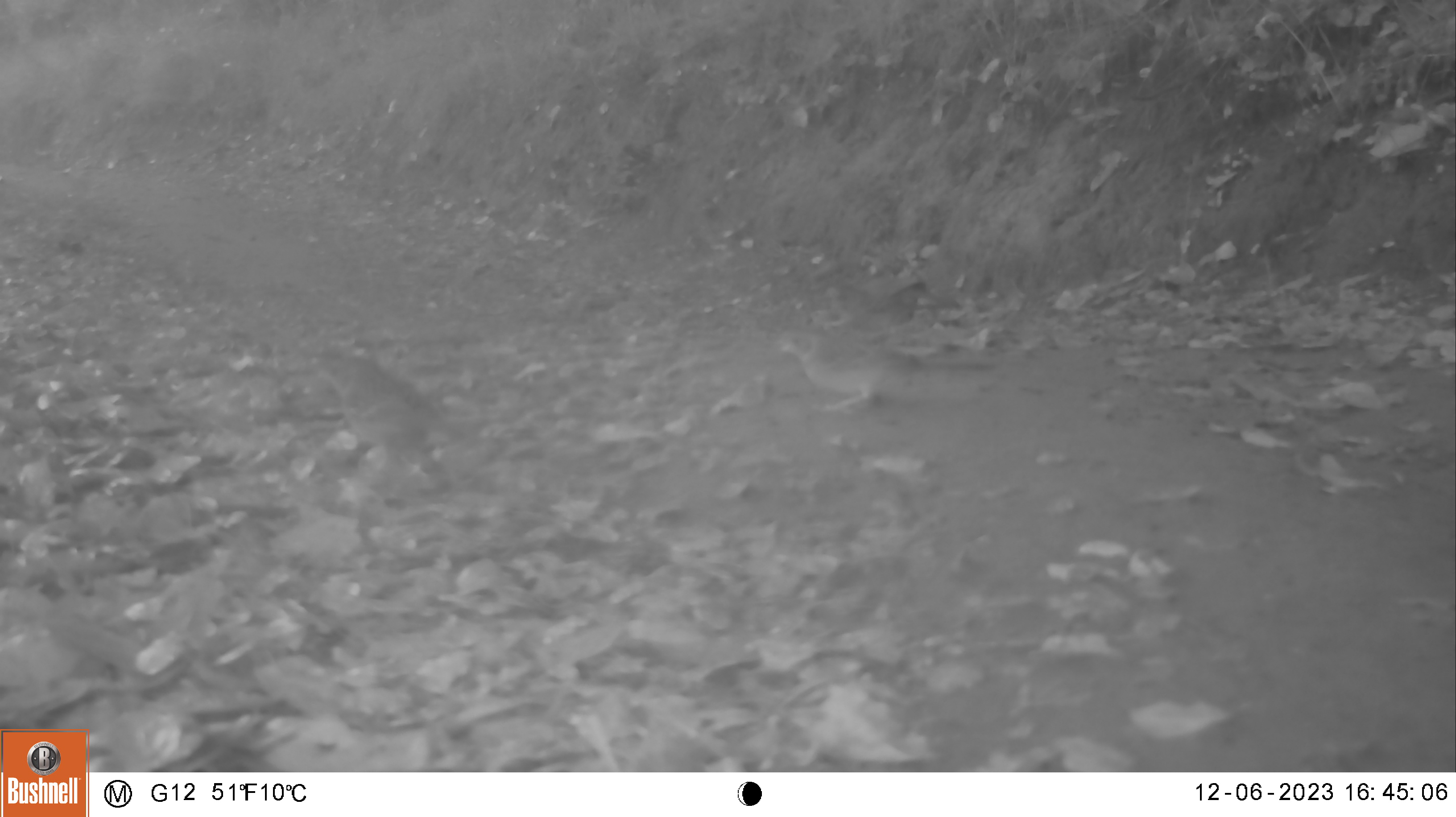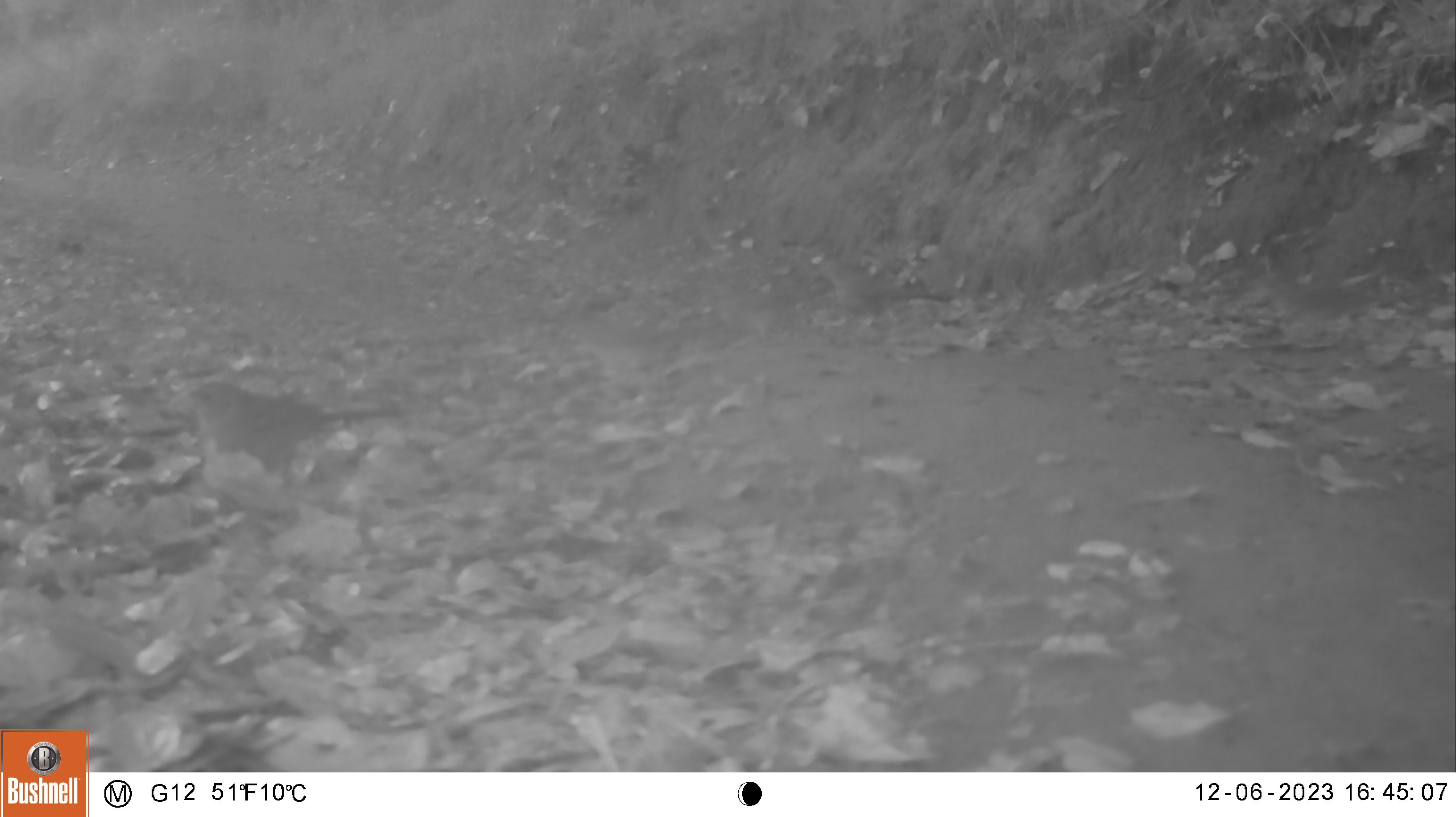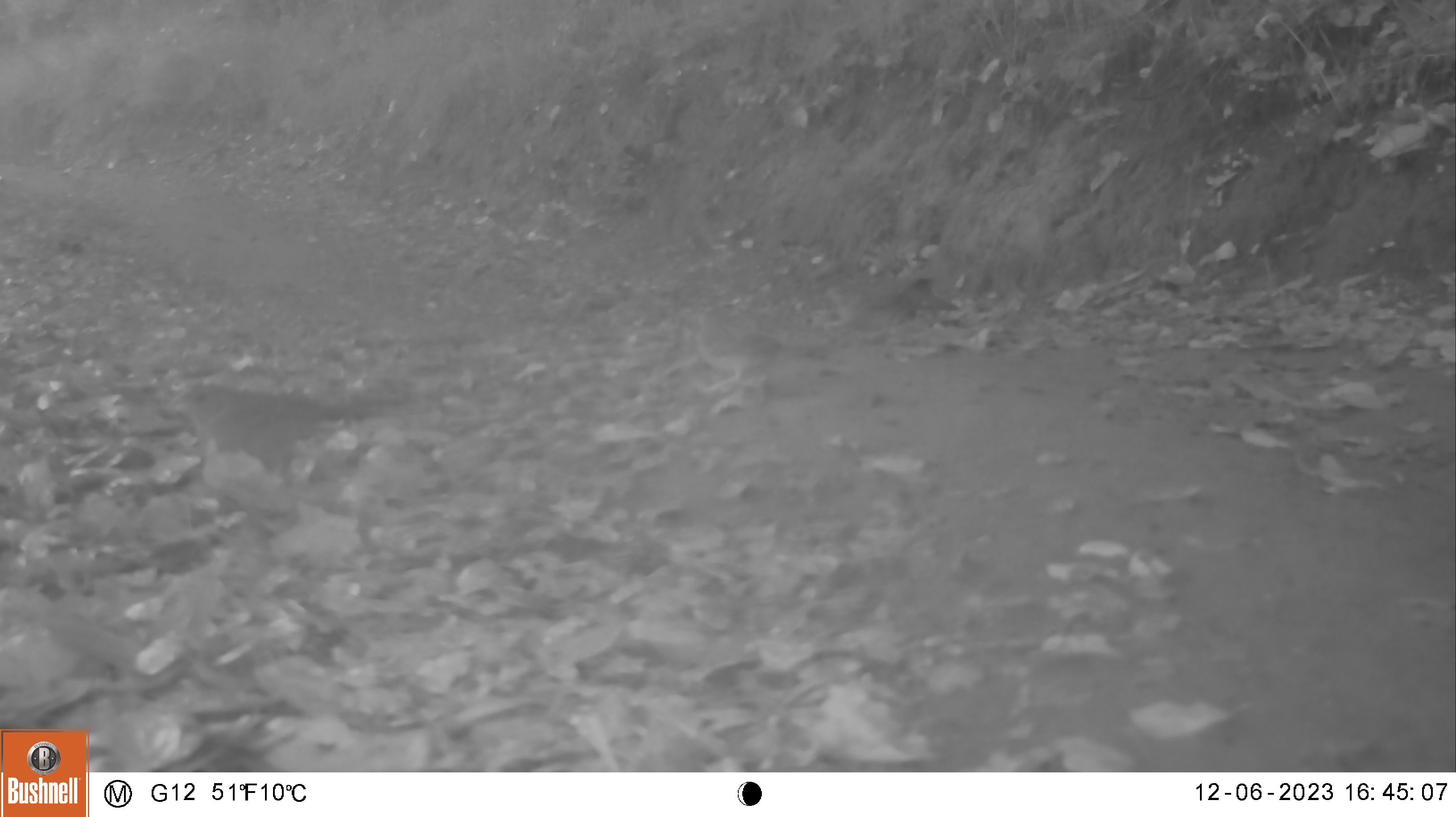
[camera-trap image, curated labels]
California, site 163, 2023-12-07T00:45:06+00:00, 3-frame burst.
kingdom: Animalia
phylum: Chordata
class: Aves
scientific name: Aves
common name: bird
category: unknown bird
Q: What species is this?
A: Unknown bird (bird) (Aves).